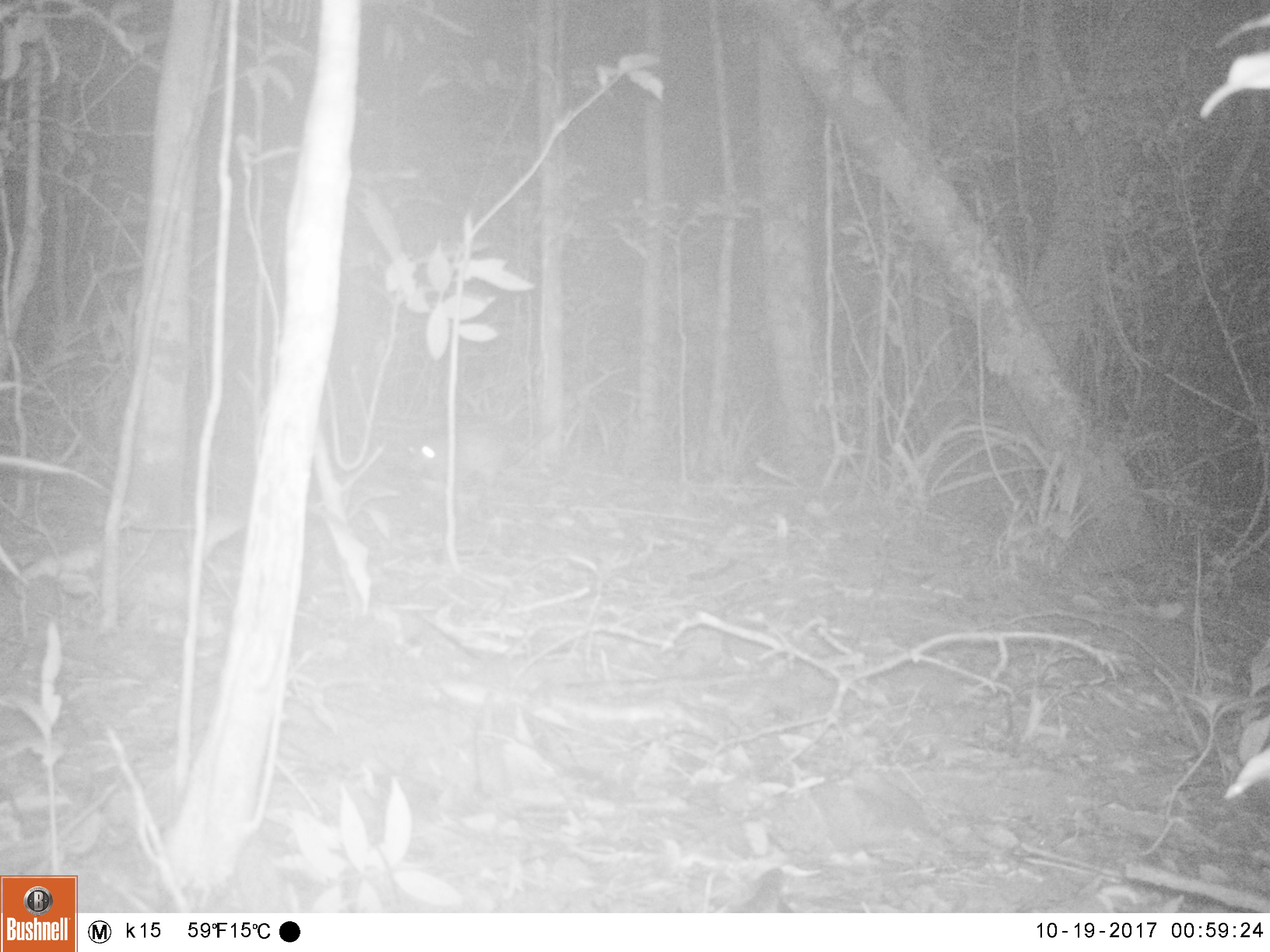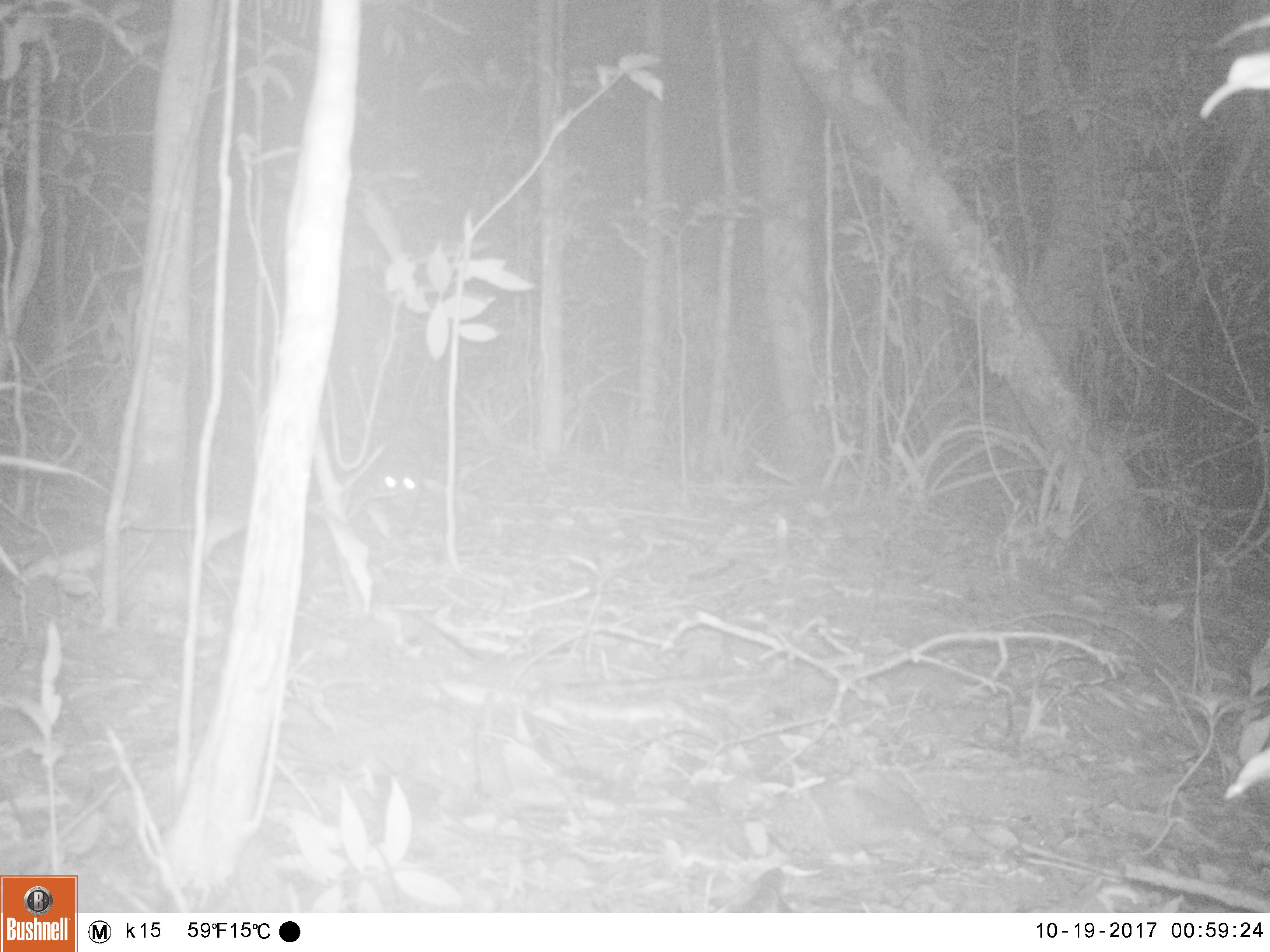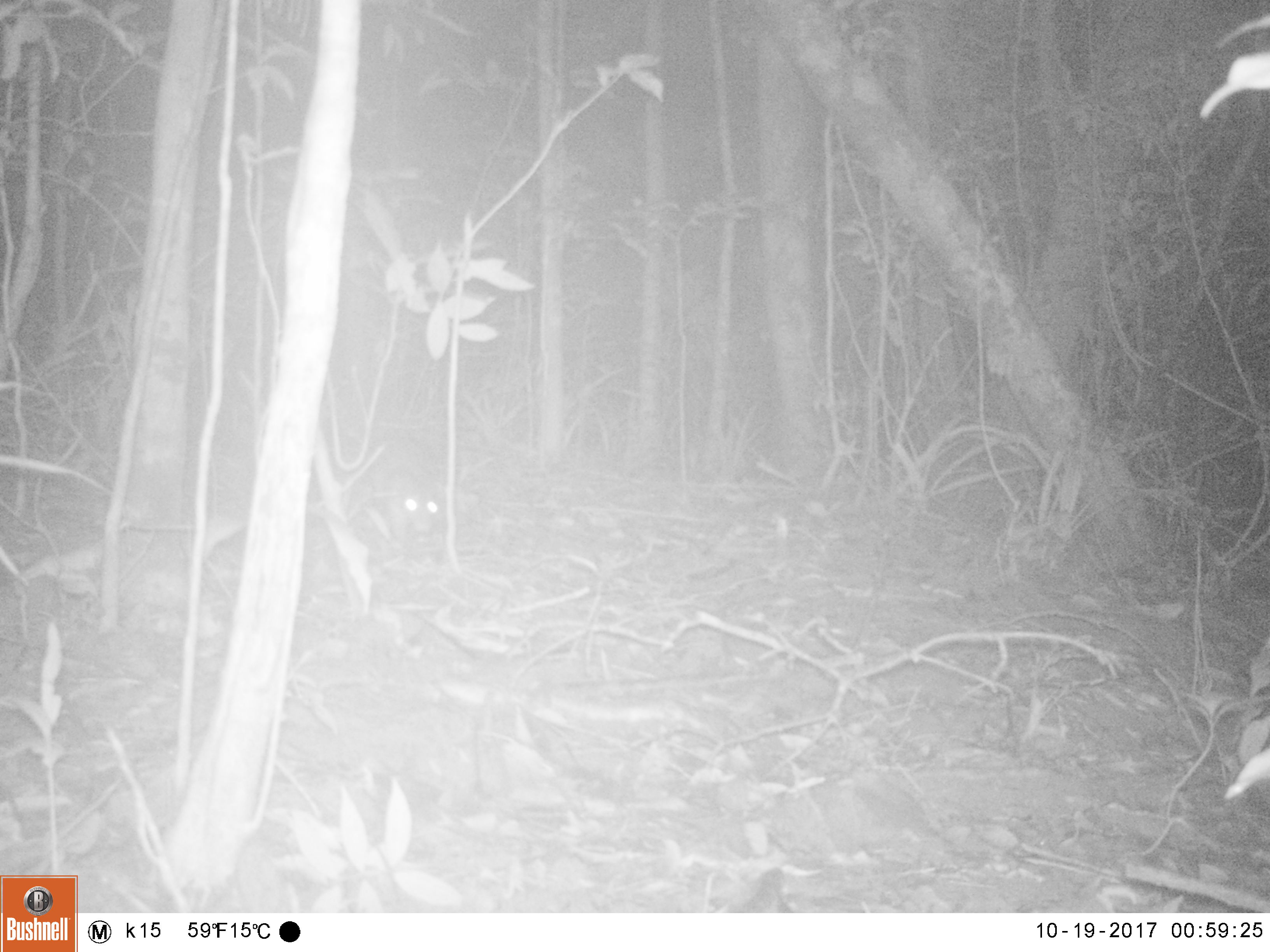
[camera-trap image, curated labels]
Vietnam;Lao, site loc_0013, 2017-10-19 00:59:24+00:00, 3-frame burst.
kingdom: Animalia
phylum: Chordata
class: Mammalia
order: Carnivora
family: Mustelidae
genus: Melogale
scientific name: Melogale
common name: ferret badger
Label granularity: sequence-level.